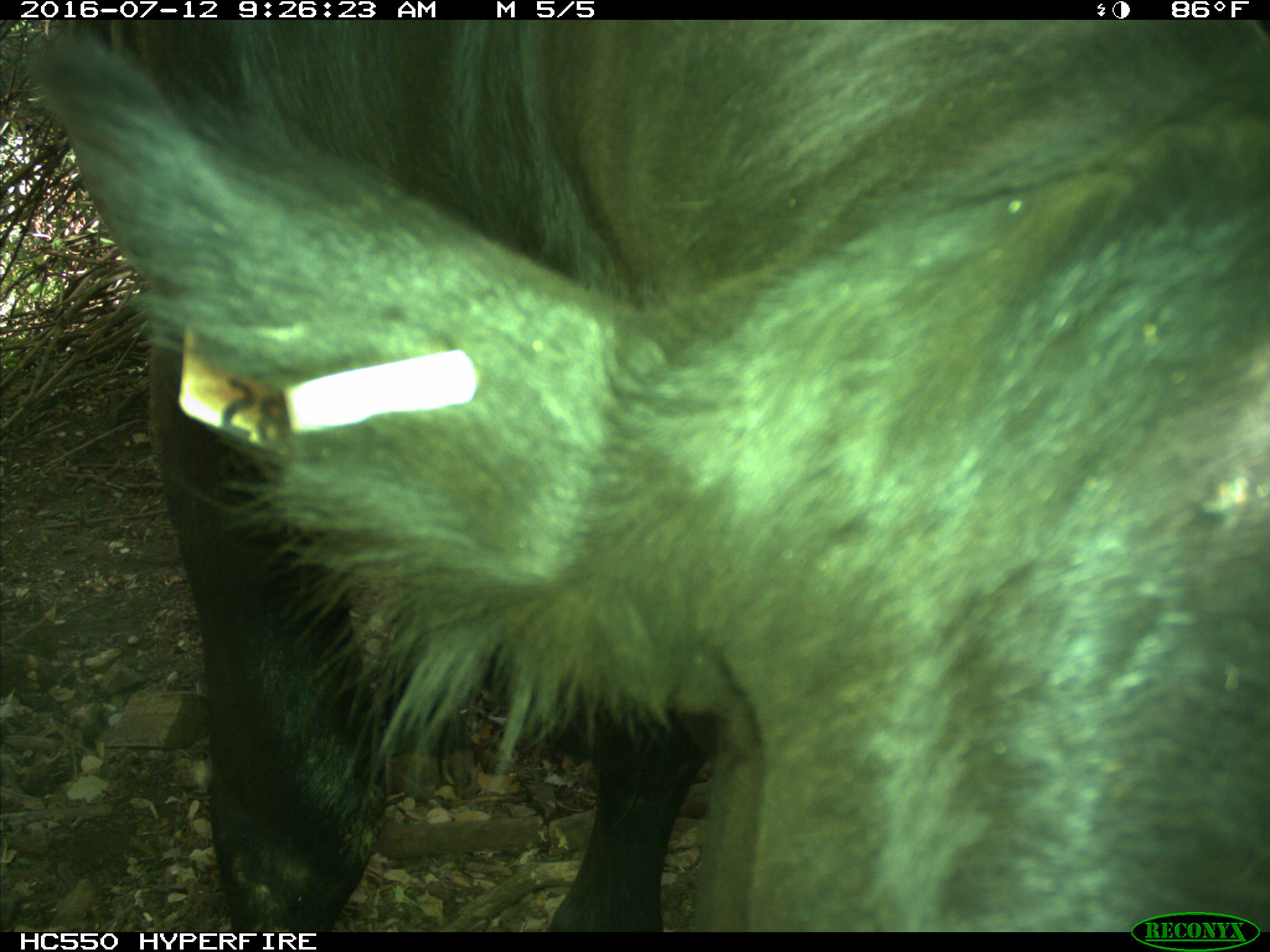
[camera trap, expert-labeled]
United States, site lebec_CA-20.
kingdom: Animalia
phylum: Chordata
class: Mammalia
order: Artiodactyla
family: Bovidae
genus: Bos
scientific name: Bos taurus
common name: domestic cow